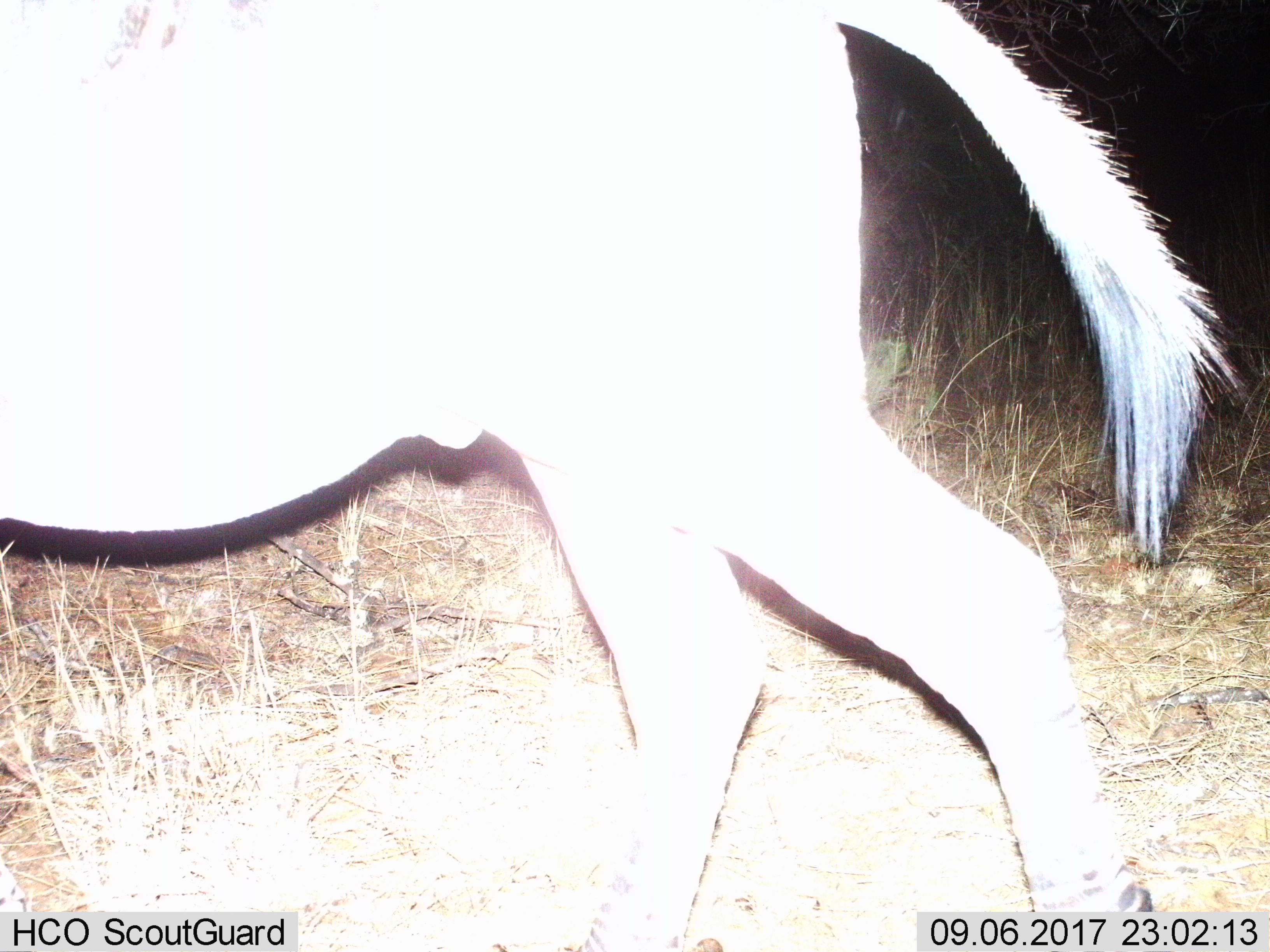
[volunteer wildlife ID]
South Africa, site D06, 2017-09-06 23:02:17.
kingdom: Animalia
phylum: Chordata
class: Mammalia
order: Perissodactyla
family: Equidae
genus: Equus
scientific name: Equus zebra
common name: mountain zebra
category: zebramountain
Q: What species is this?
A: Zebramountain (mountain zebra) (Equus zebra).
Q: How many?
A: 1.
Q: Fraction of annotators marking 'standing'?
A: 0%.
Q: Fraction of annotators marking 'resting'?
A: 0%.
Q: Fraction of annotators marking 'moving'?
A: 100%.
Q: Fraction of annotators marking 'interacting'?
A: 0%.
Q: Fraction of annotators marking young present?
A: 0%.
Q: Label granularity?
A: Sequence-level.